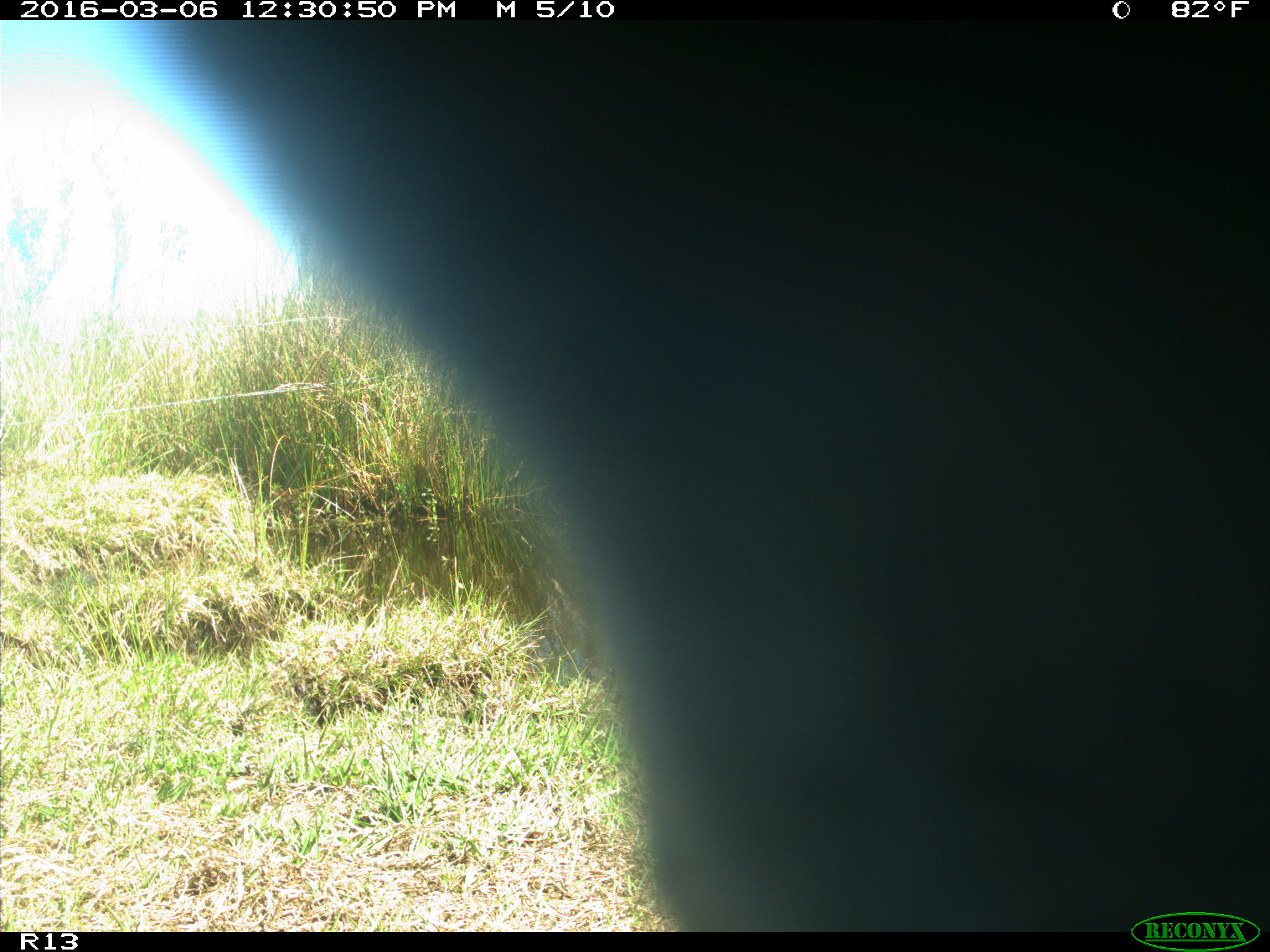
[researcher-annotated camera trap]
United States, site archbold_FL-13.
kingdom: Animalia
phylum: Chordata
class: Mammalia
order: Artiodactyla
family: Bovidae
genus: Bos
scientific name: Bos taurus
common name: domestic cow